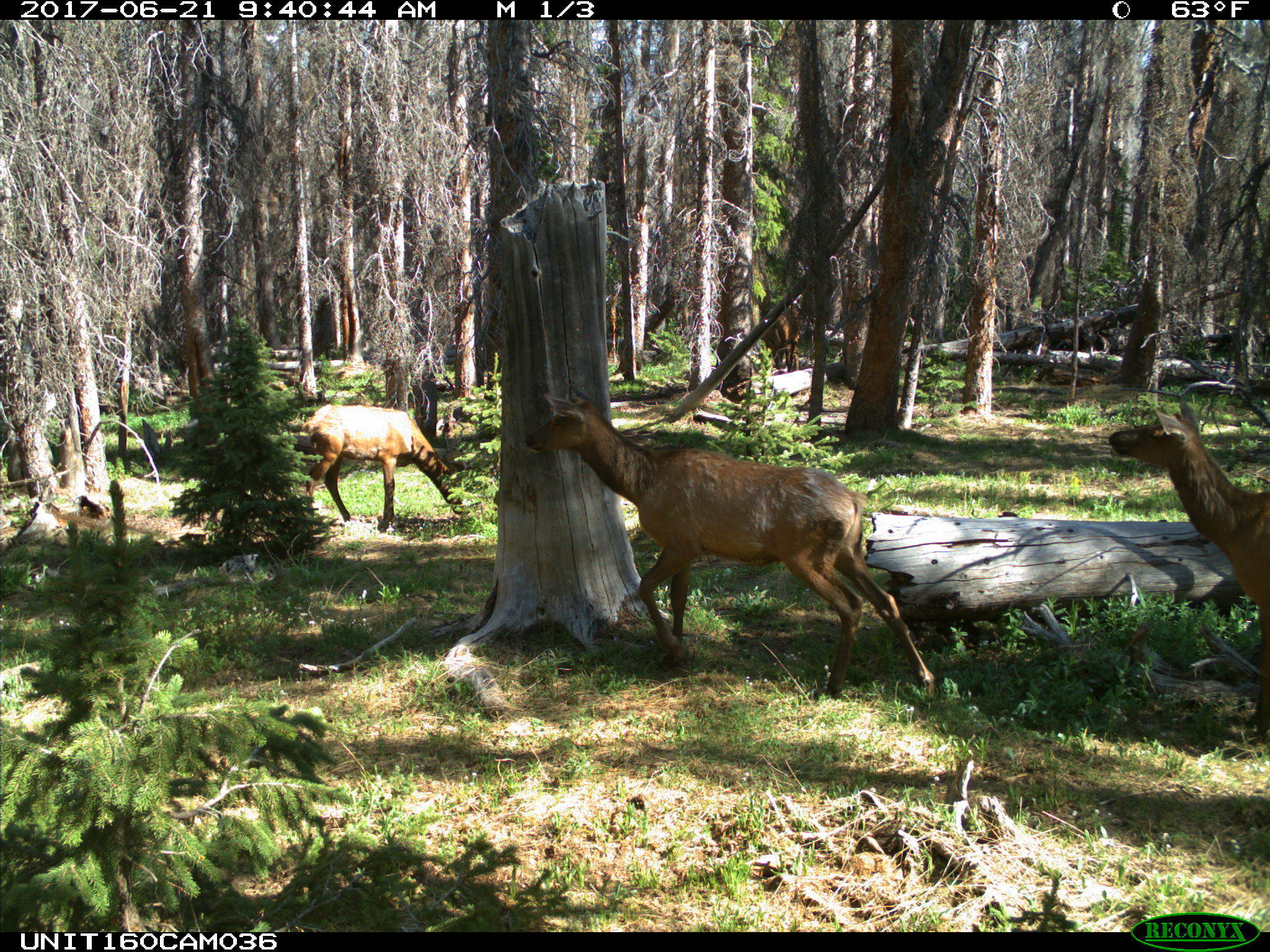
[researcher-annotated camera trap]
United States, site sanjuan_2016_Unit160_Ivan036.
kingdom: Animalia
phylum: Chordata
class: Mammalia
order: Artiodactyla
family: Cervidae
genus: Cervus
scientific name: Cervus elaphus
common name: red deer